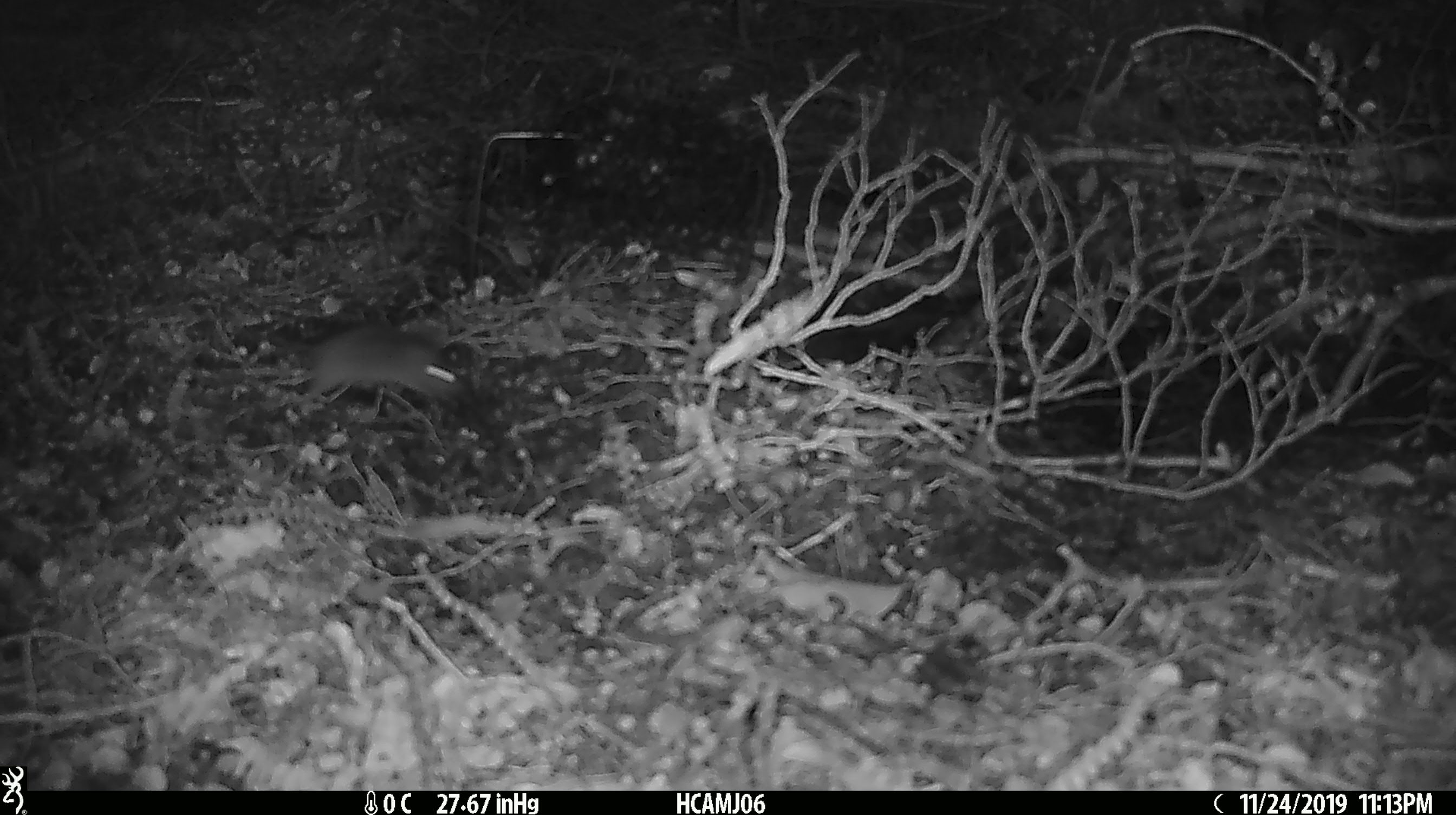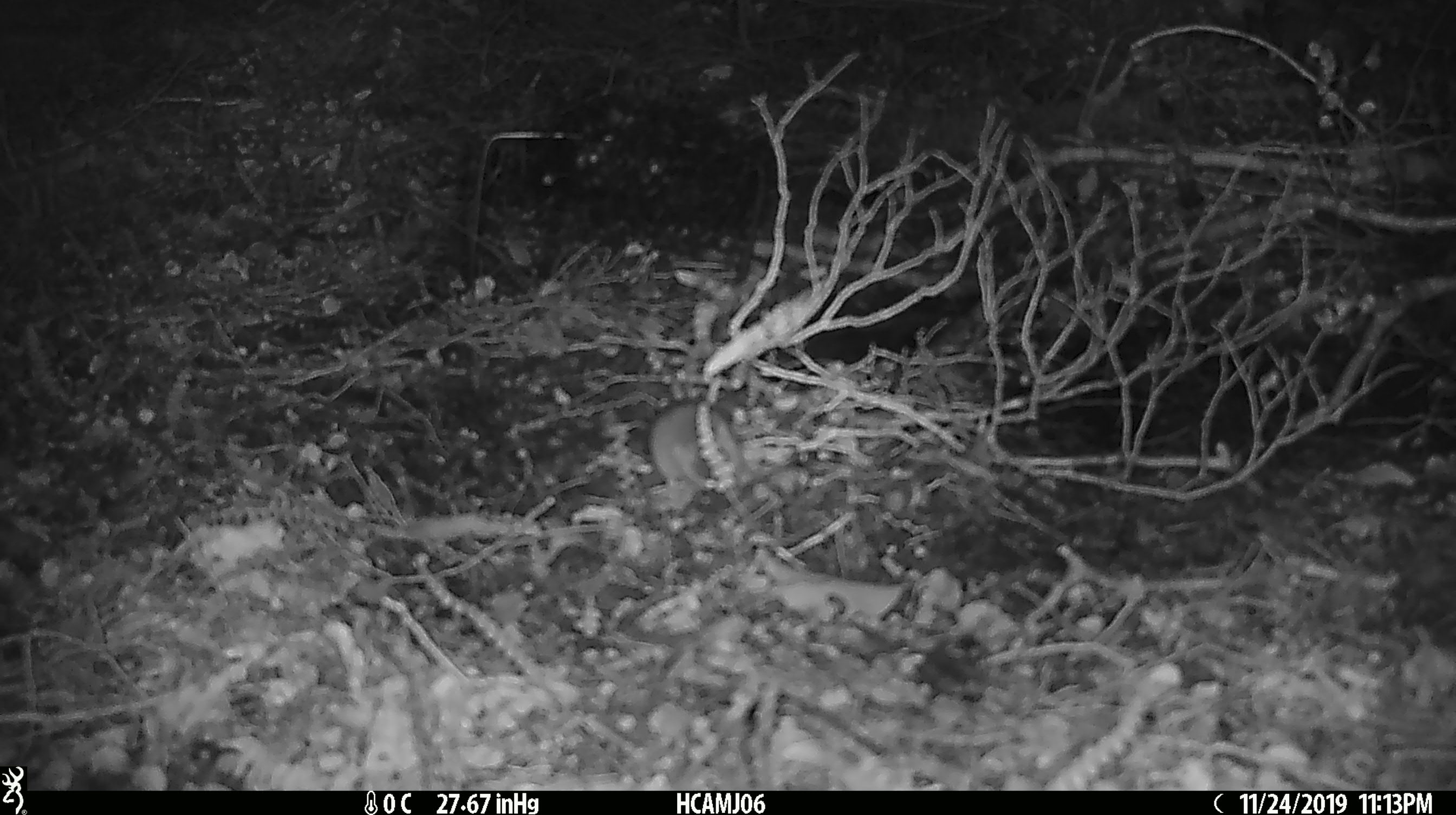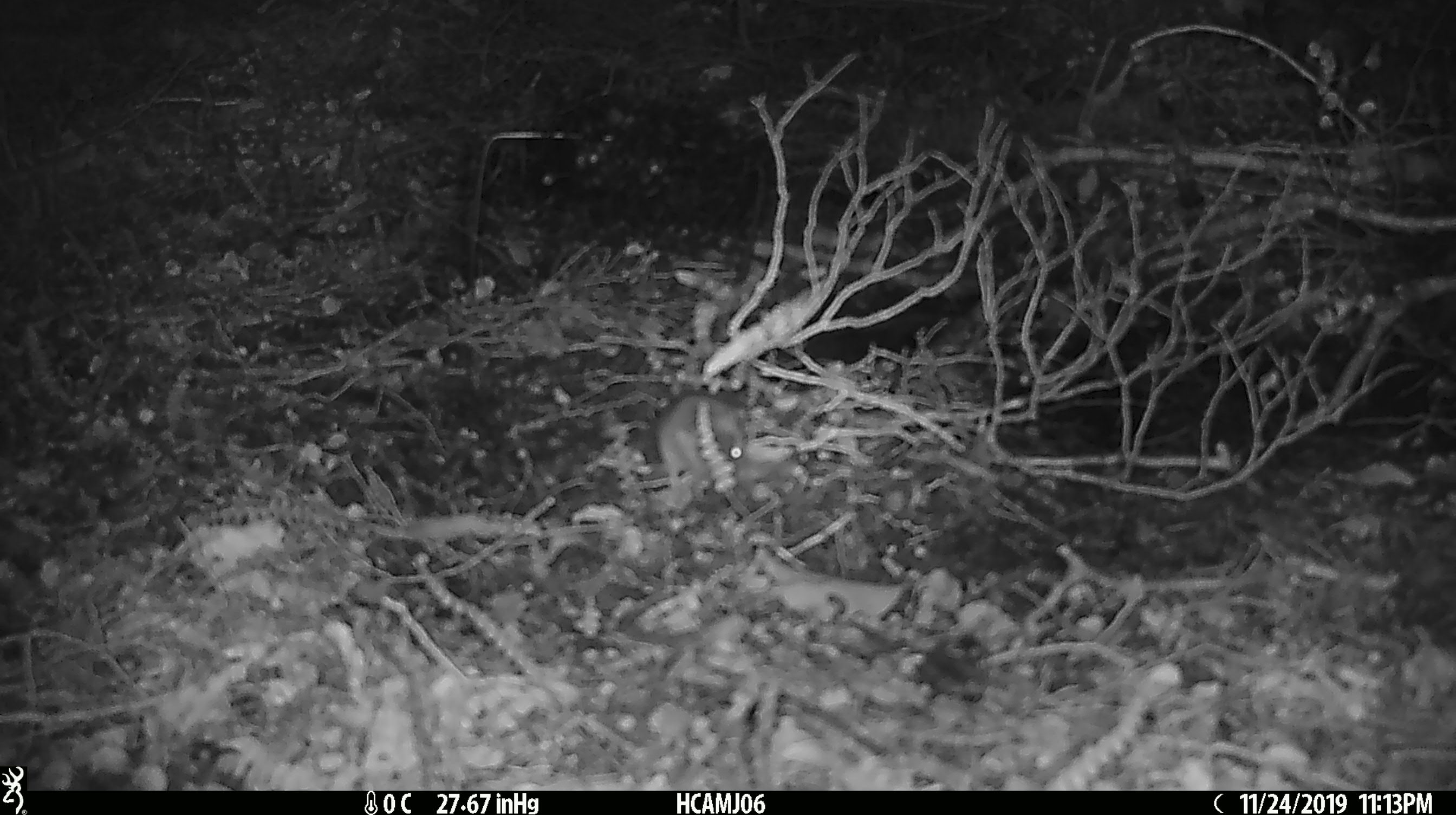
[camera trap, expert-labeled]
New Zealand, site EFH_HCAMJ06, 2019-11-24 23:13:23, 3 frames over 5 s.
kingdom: Animalia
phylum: Chordata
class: Mammalia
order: Rodentia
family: Muridae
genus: Mus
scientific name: Mus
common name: mouse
Mouse (Mus).